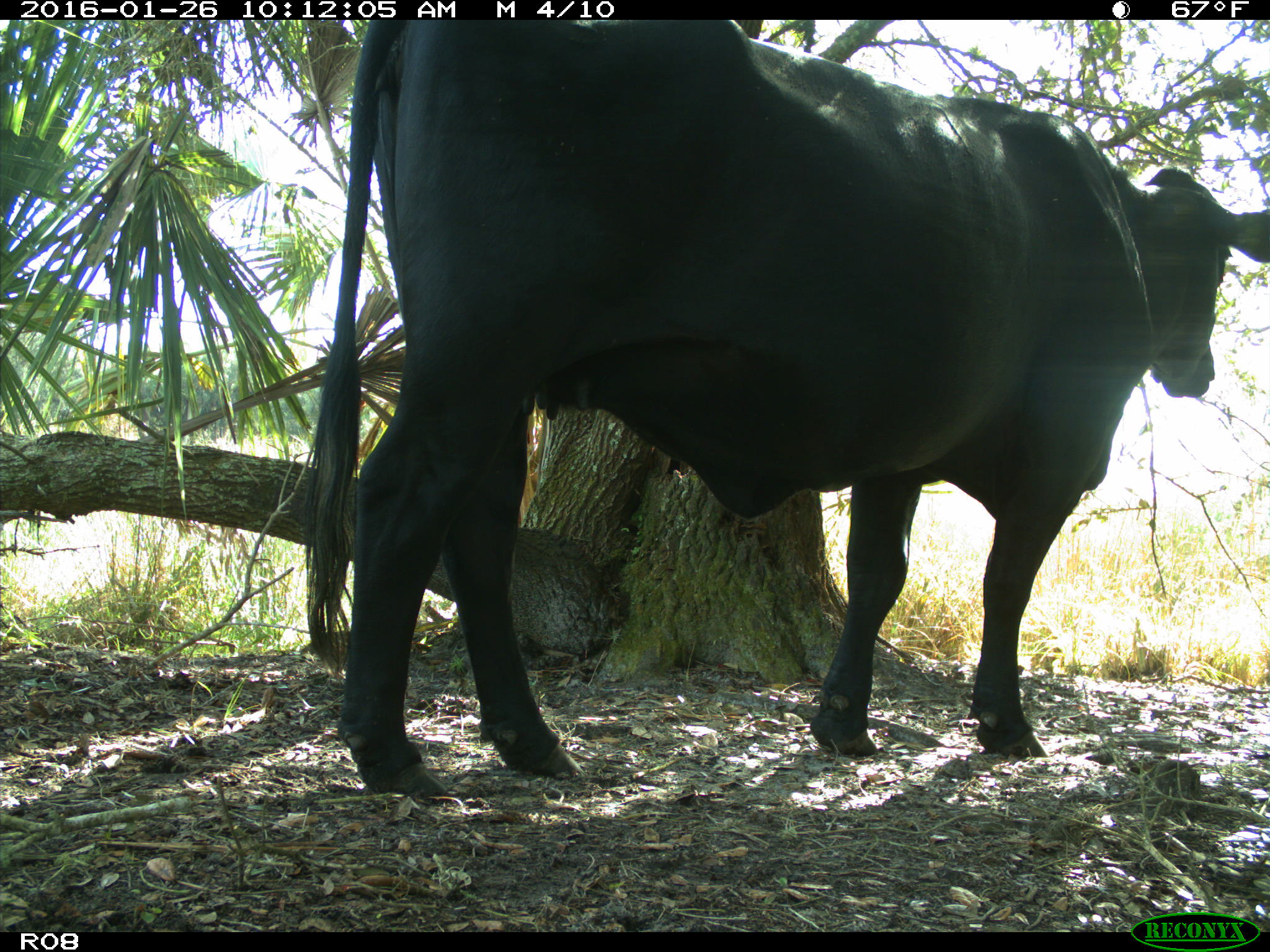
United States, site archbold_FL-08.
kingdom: Animalia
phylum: Chordata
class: Mammalia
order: Artiodactyla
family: Bovidae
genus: Bos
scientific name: Bos taurus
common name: domestic cow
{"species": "Bos taurus (domestic cow)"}